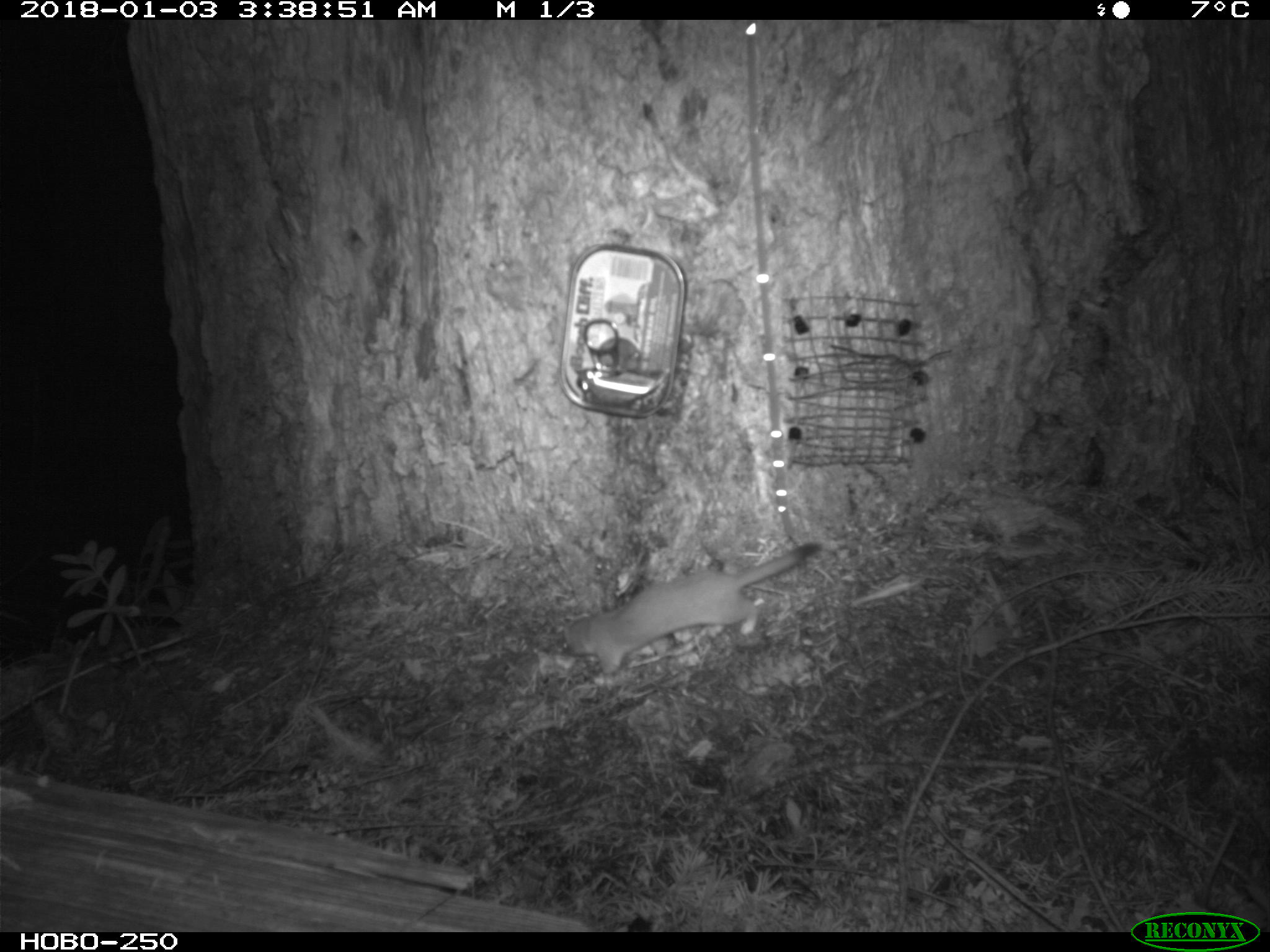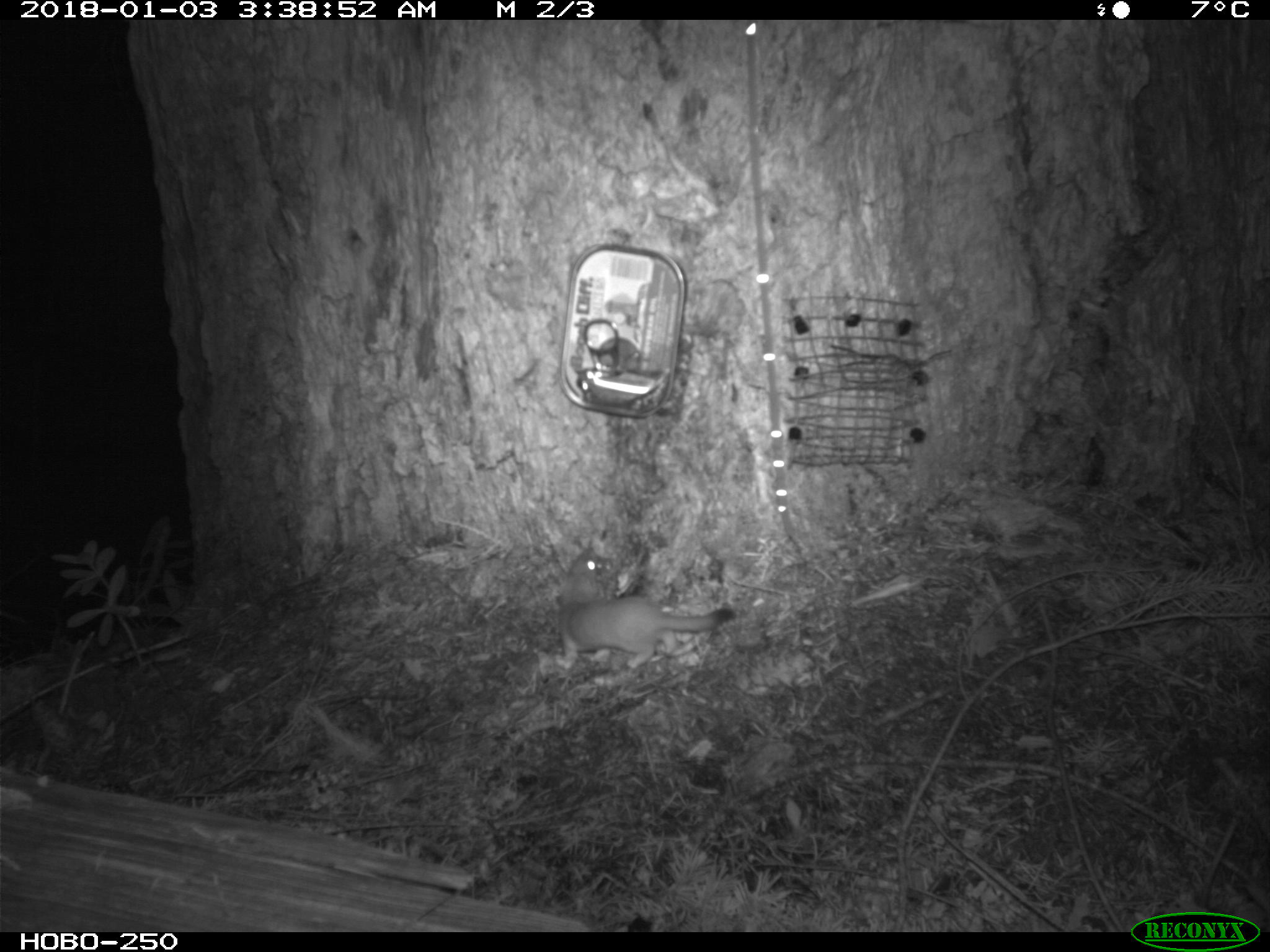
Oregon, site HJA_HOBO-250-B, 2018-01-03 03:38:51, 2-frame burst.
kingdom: Animalia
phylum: Chordata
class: Mammalia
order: Carnivora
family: Mustelidae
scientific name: Mustelidae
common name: weasel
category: weasel family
Weasel family (weasel) (Mustelidae).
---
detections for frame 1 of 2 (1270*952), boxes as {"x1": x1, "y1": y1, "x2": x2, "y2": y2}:
weasel family: {"x1": 552, "y1": 540, "x2": 830, "y2": 689}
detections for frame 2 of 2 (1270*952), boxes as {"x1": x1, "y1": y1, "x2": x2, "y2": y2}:
weasel family: {"x1": 540, "y1": 527, "x2": 744, "y2": 695}